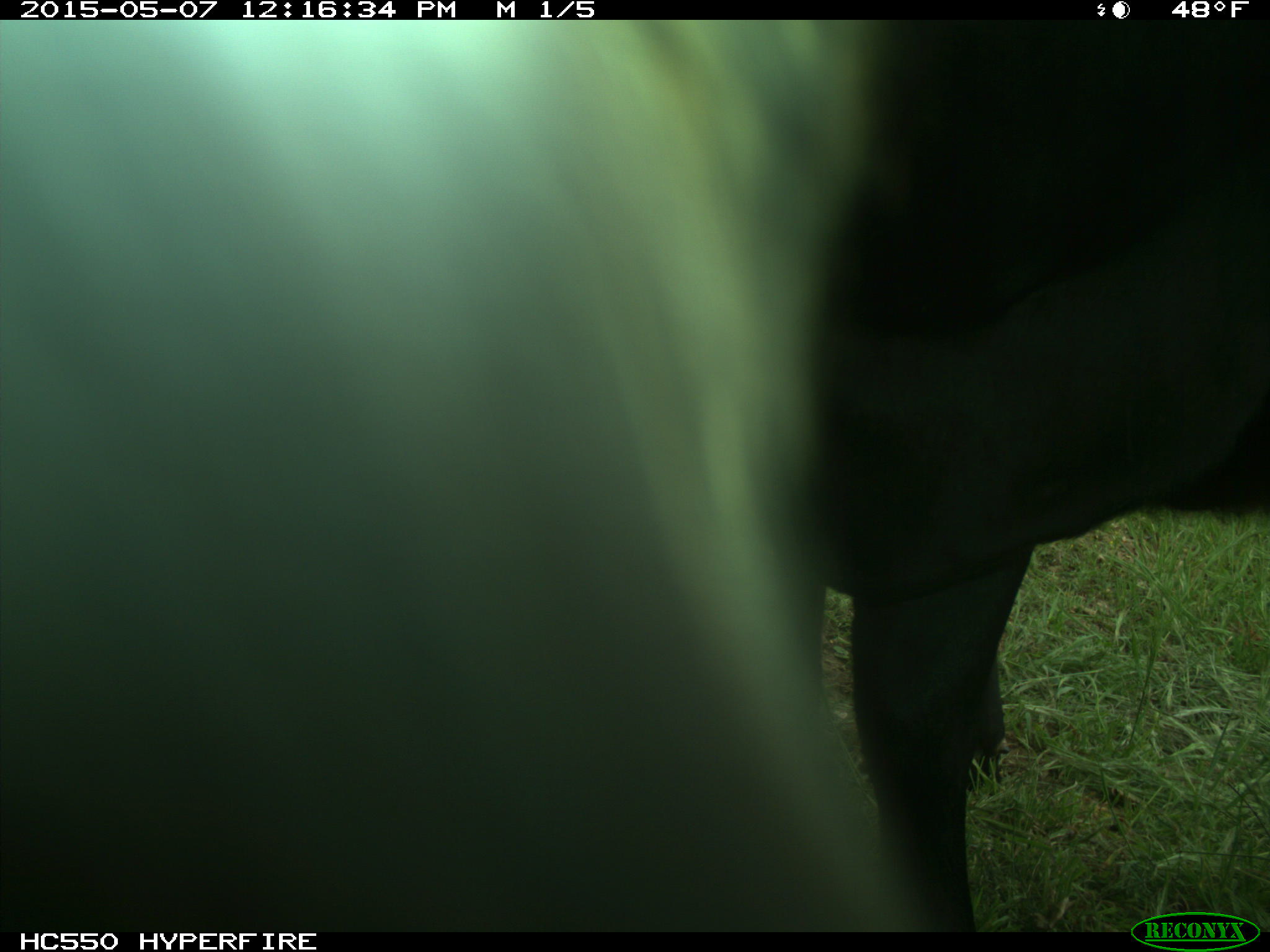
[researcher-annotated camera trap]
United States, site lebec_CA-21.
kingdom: Animalia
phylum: Chordata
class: Mammalia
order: Artiodactyla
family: Bovidae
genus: Bos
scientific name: Bos taurus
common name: domestic cow